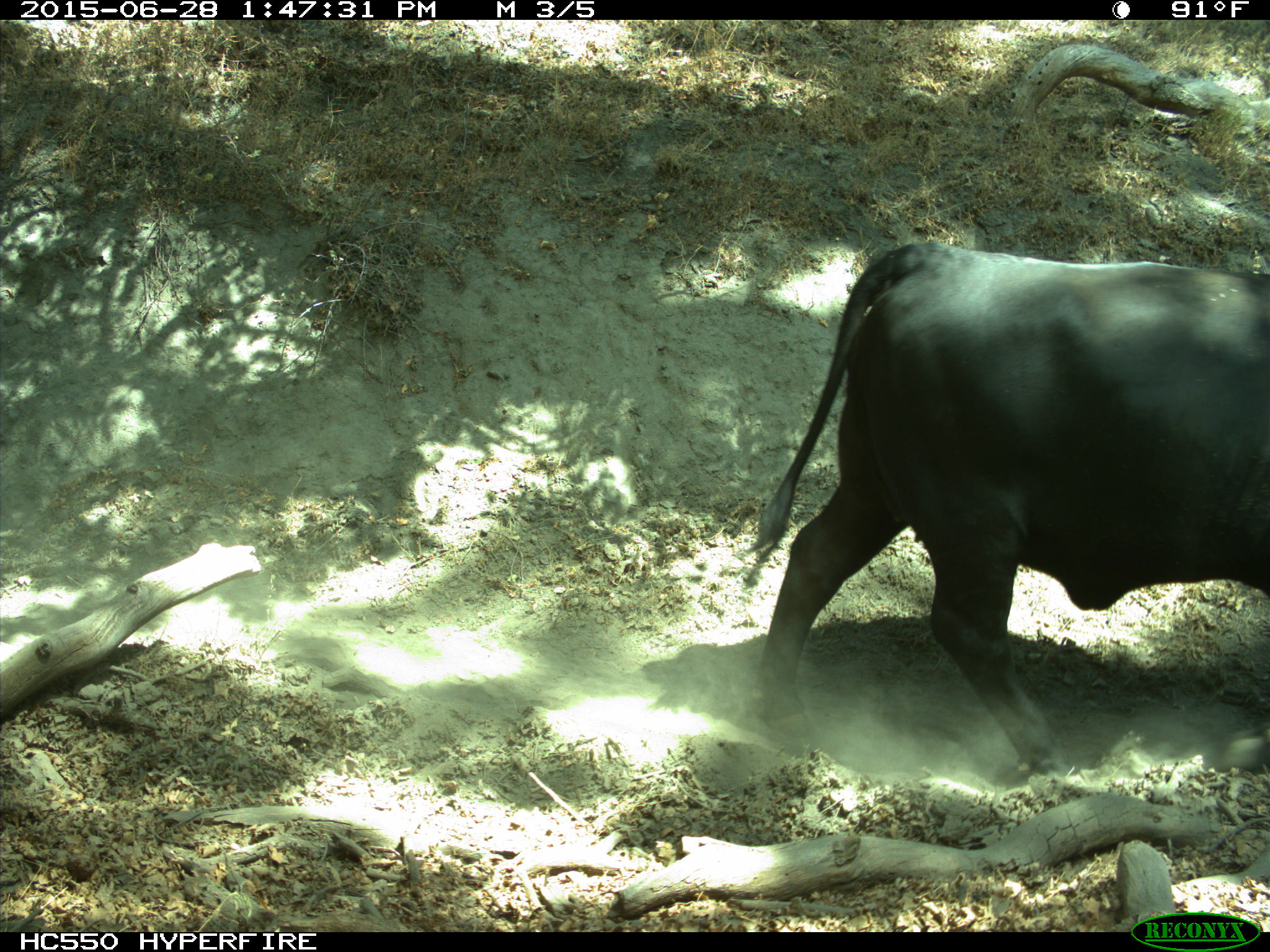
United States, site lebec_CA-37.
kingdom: Animalia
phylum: Chordata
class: Mammalia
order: Artiodactyla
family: Bovidae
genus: Bos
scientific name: Bos taurus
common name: domestic cow